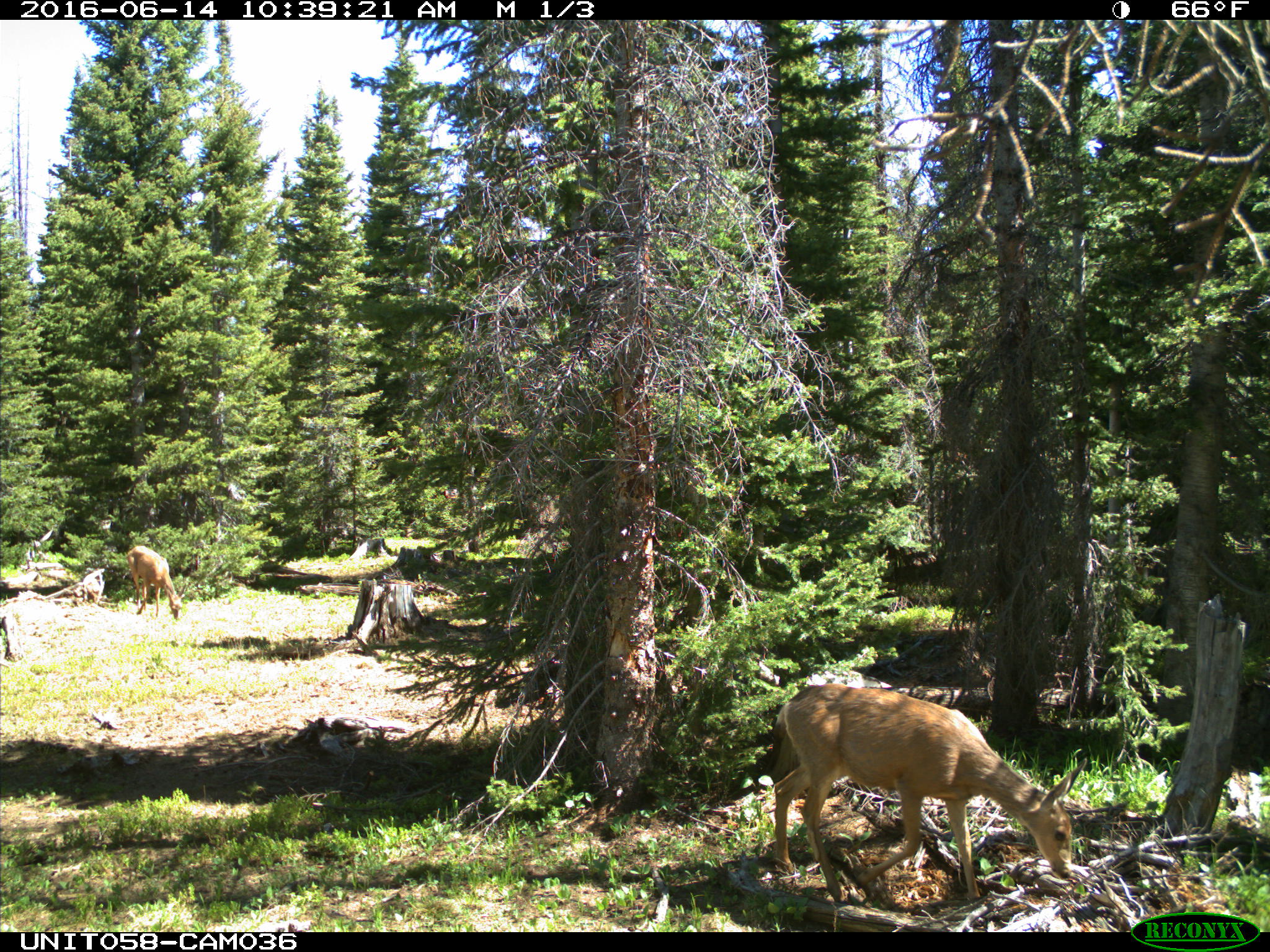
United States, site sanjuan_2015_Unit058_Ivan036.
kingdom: Animalia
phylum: Chordata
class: Mammalia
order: Artiodactyla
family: Cervidae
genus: Odocoileus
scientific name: Odocoileus hemionus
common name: mule deer